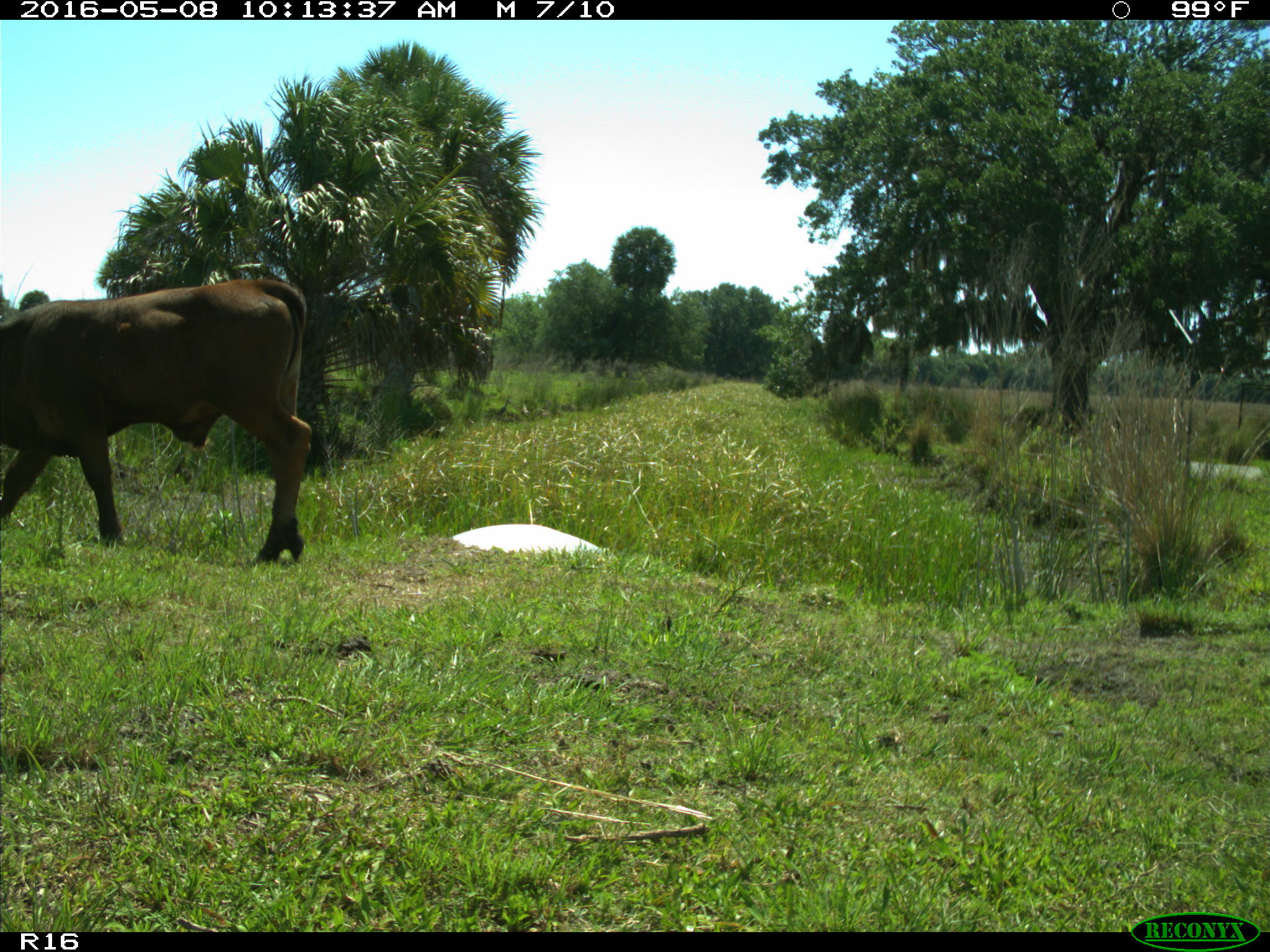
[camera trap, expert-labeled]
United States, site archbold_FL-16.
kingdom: Animalia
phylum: Chordata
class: Mammalia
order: Artiodactyla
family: Bovidae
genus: Bos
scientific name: Bos taurus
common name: domestic cow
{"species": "Bos taurus (domestic cow)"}